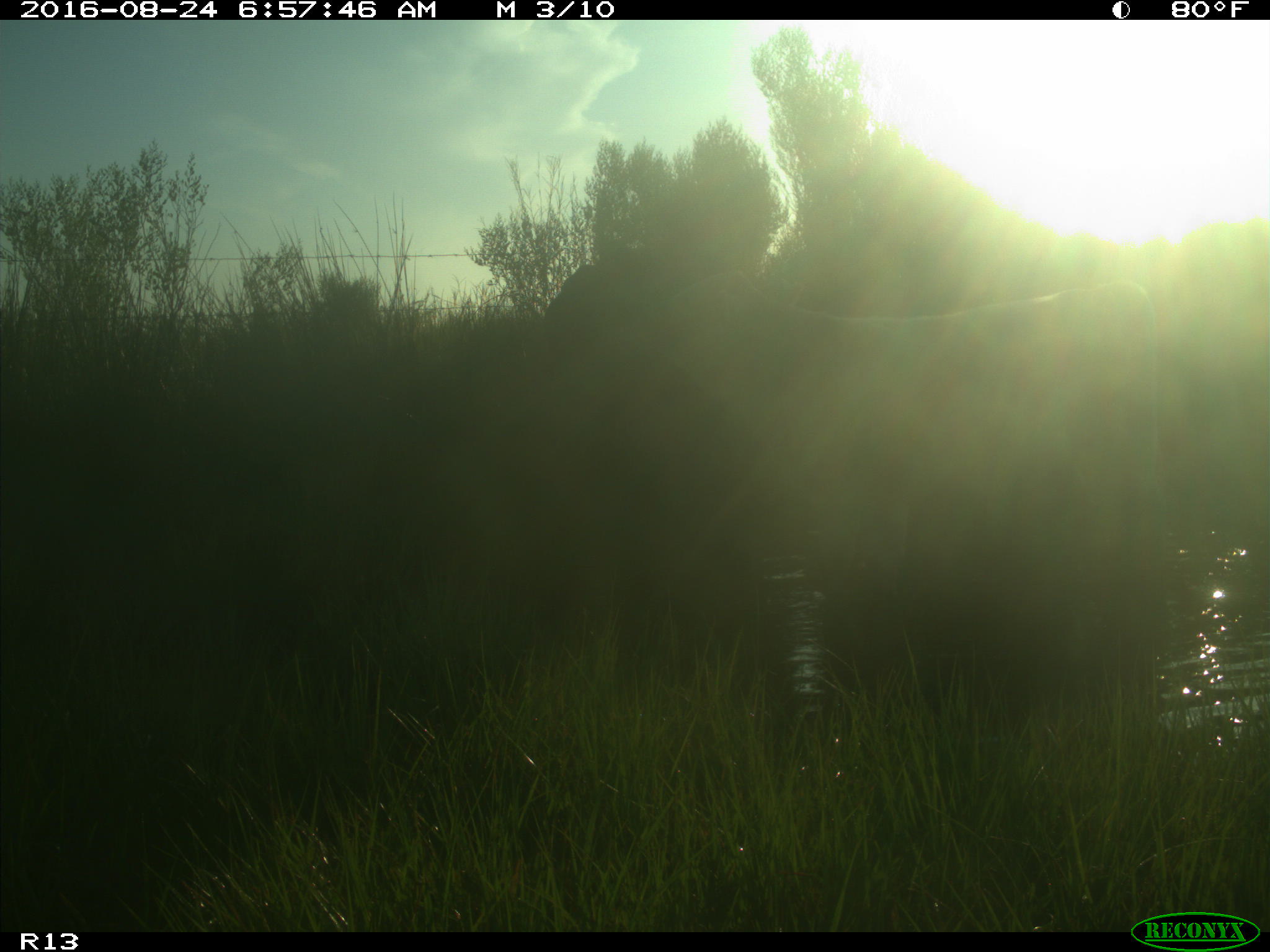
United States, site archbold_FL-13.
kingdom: Animalia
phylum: Chordata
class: Mammalia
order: Artiodactyla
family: Bovidae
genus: Bos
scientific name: Bos taurus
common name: domestic cow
Bos taurus (domestic cow).